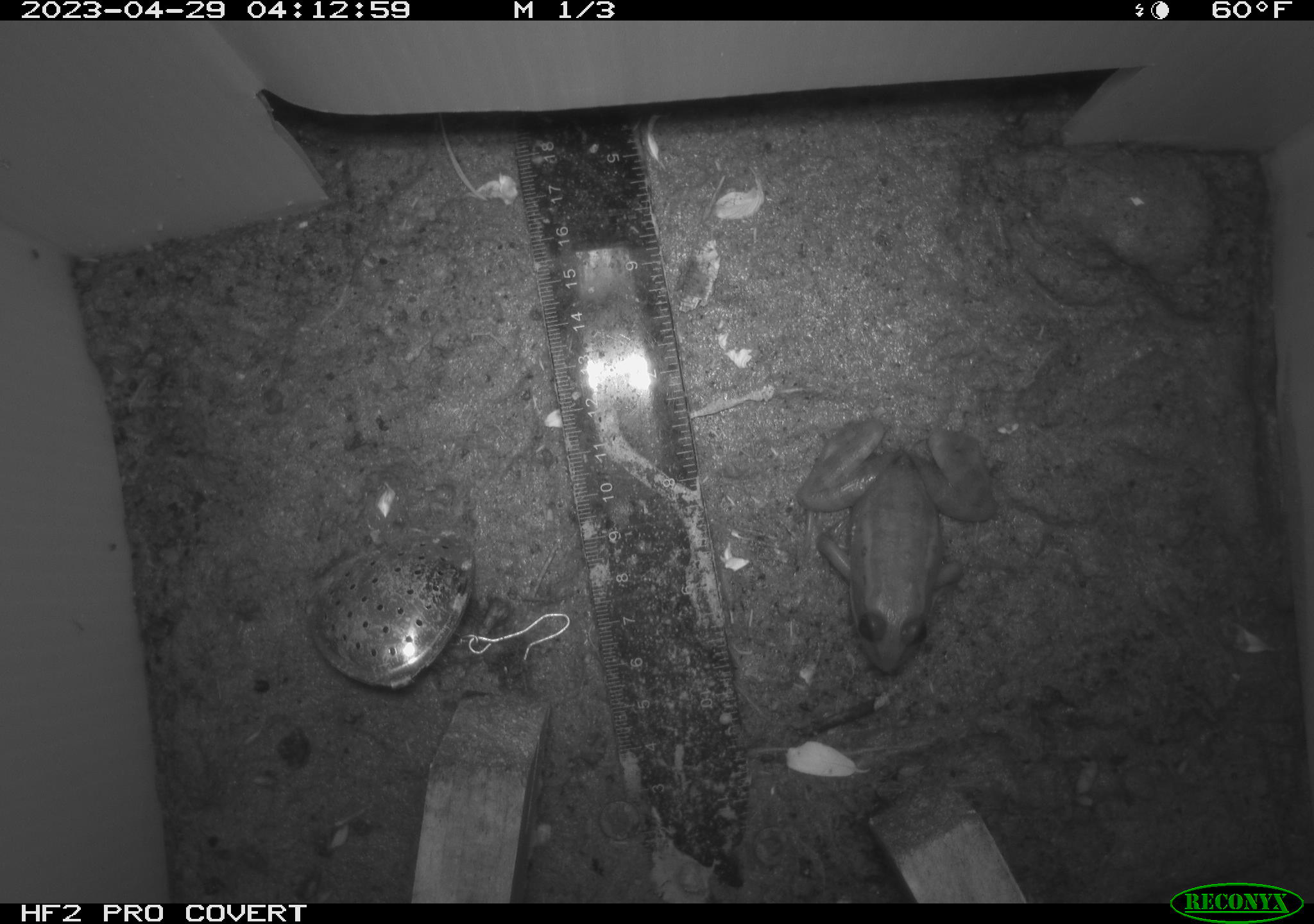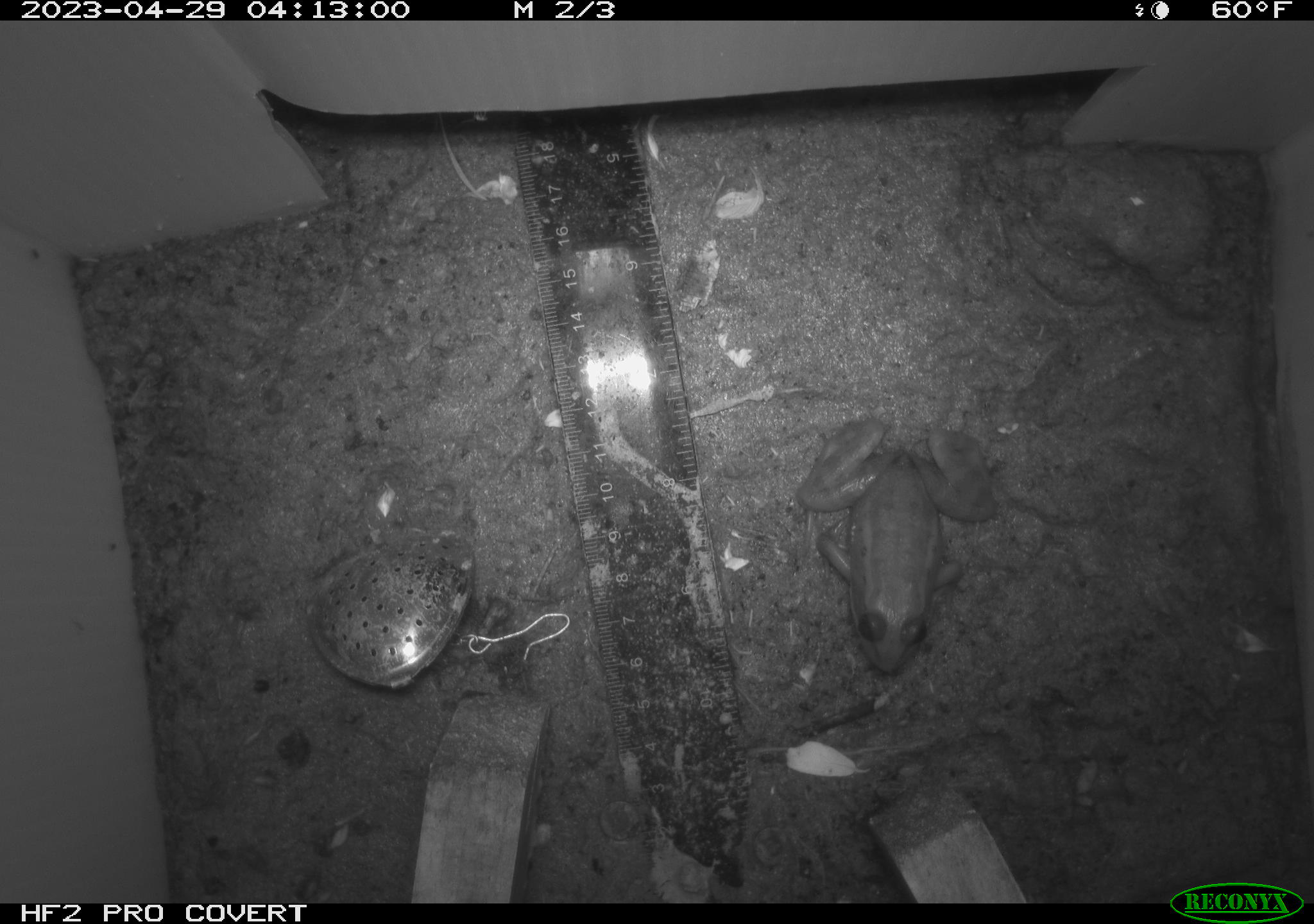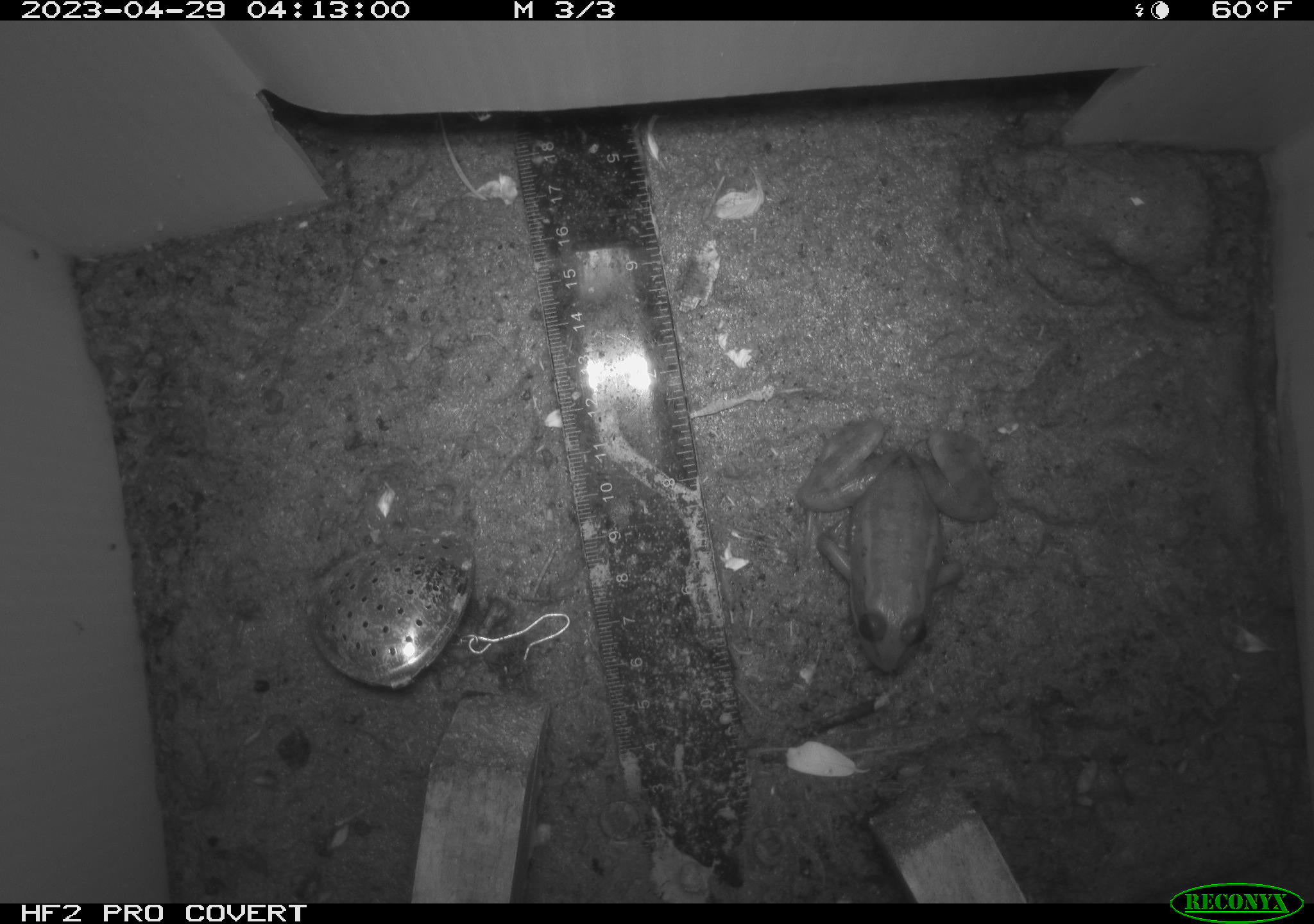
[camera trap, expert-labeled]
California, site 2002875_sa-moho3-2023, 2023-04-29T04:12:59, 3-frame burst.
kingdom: Animalia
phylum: Chordata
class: Amphibia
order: Anura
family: Ranidae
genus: Rana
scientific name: Rana draytonii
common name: california red-legged frog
California red-legged frog (Rana draytonii).